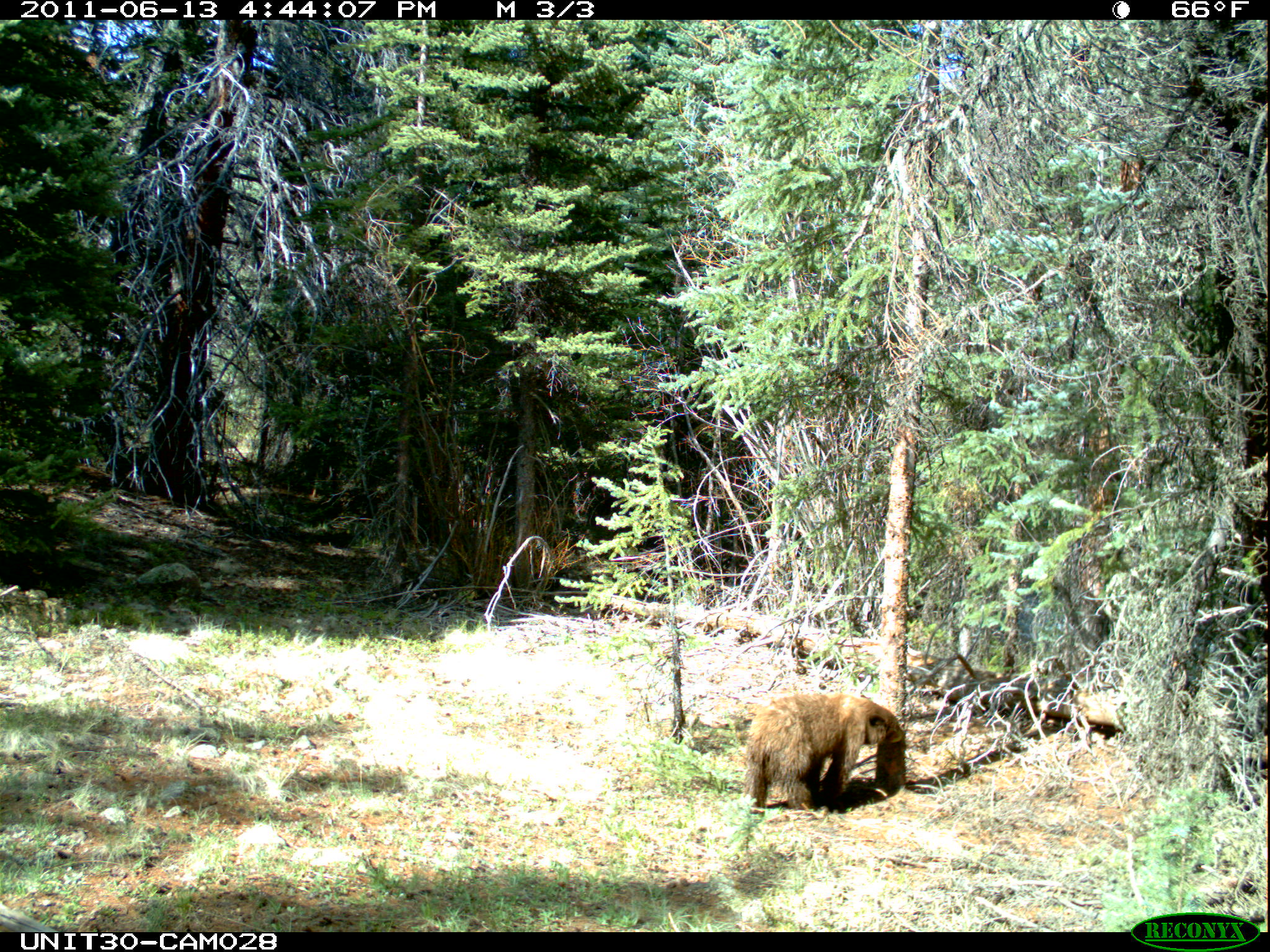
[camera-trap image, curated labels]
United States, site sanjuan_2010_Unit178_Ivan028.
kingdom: Animalia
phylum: Chordata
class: Mammalia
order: Carnivora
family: Ursidae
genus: Ursus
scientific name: Ursus americanus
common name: american black bear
Ursus americanus (american black bear).